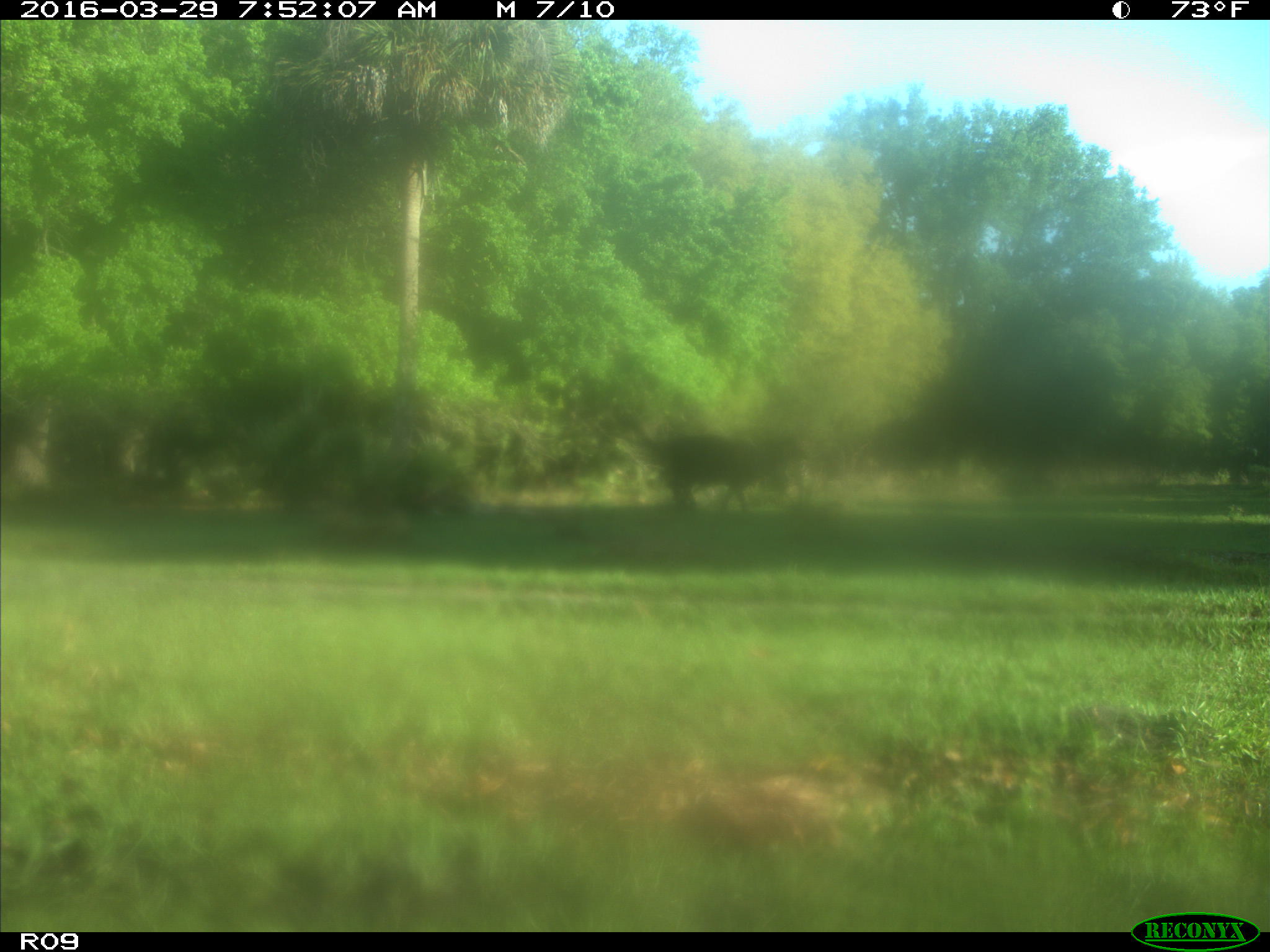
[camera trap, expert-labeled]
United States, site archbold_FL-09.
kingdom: Animalia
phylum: Chordata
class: Mammalia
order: Artiodactyla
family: Bovidae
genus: Bos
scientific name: Bos taurus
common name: domestic cow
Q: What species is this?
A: Bos taurus (domestic cow).